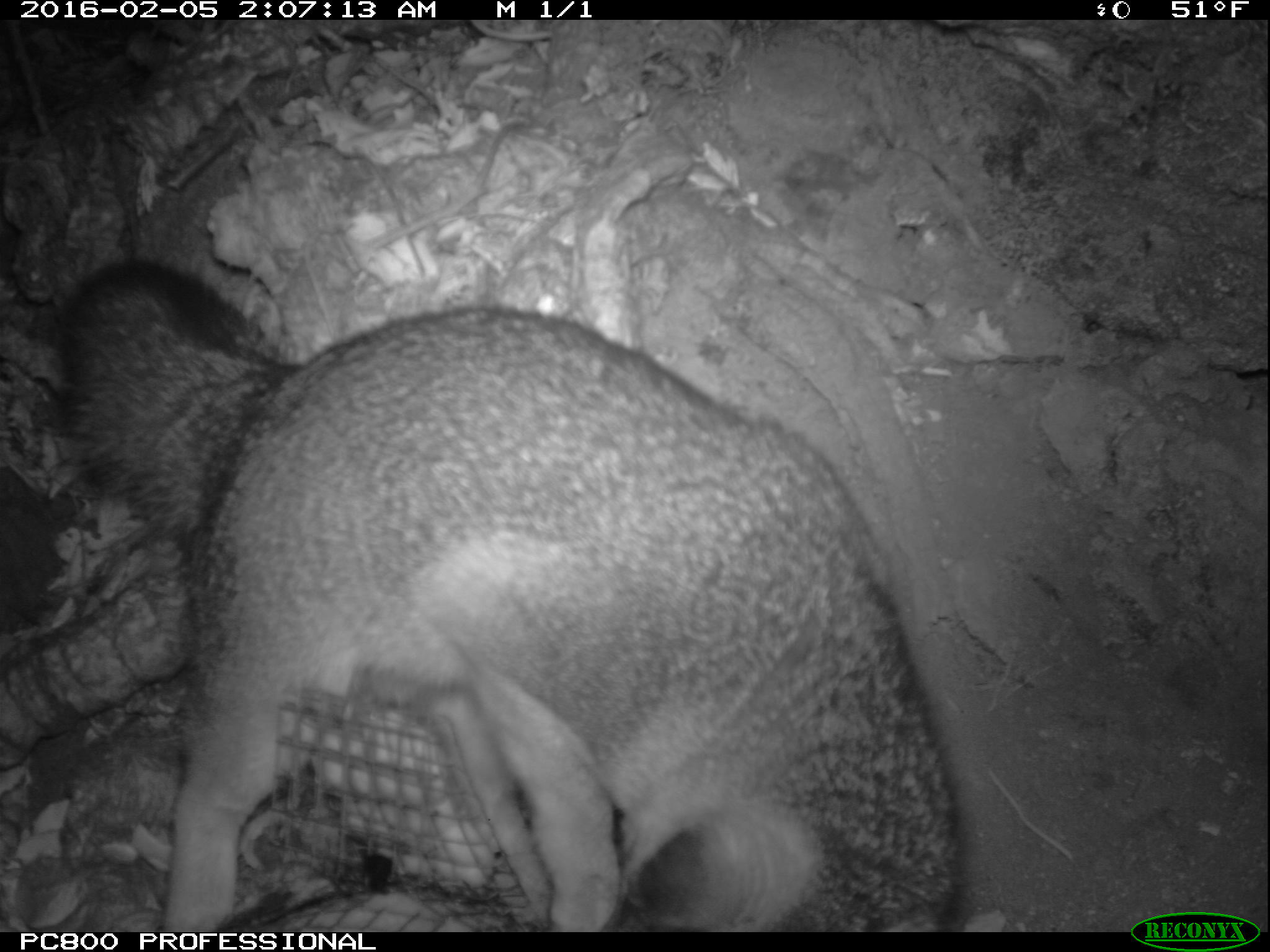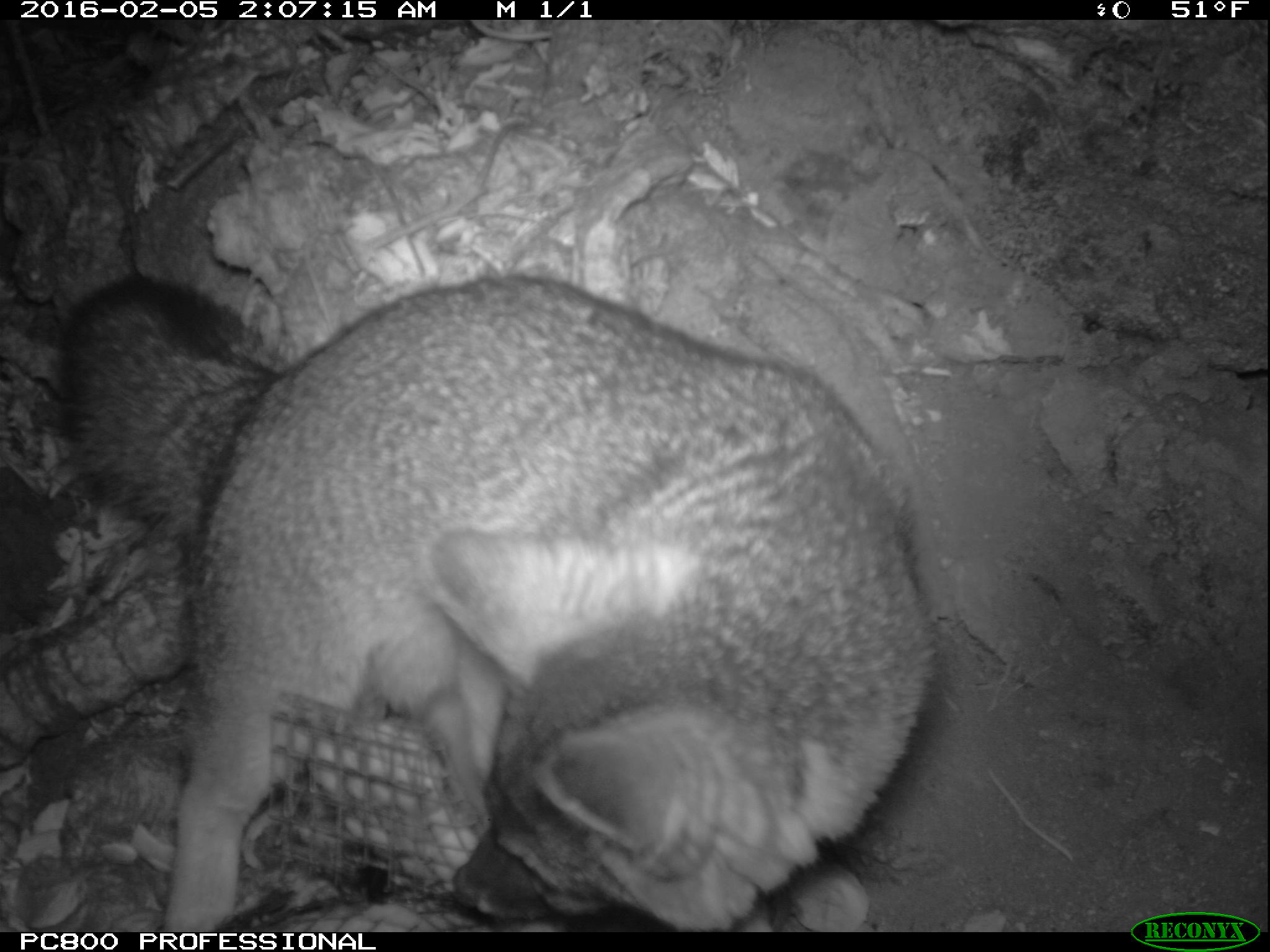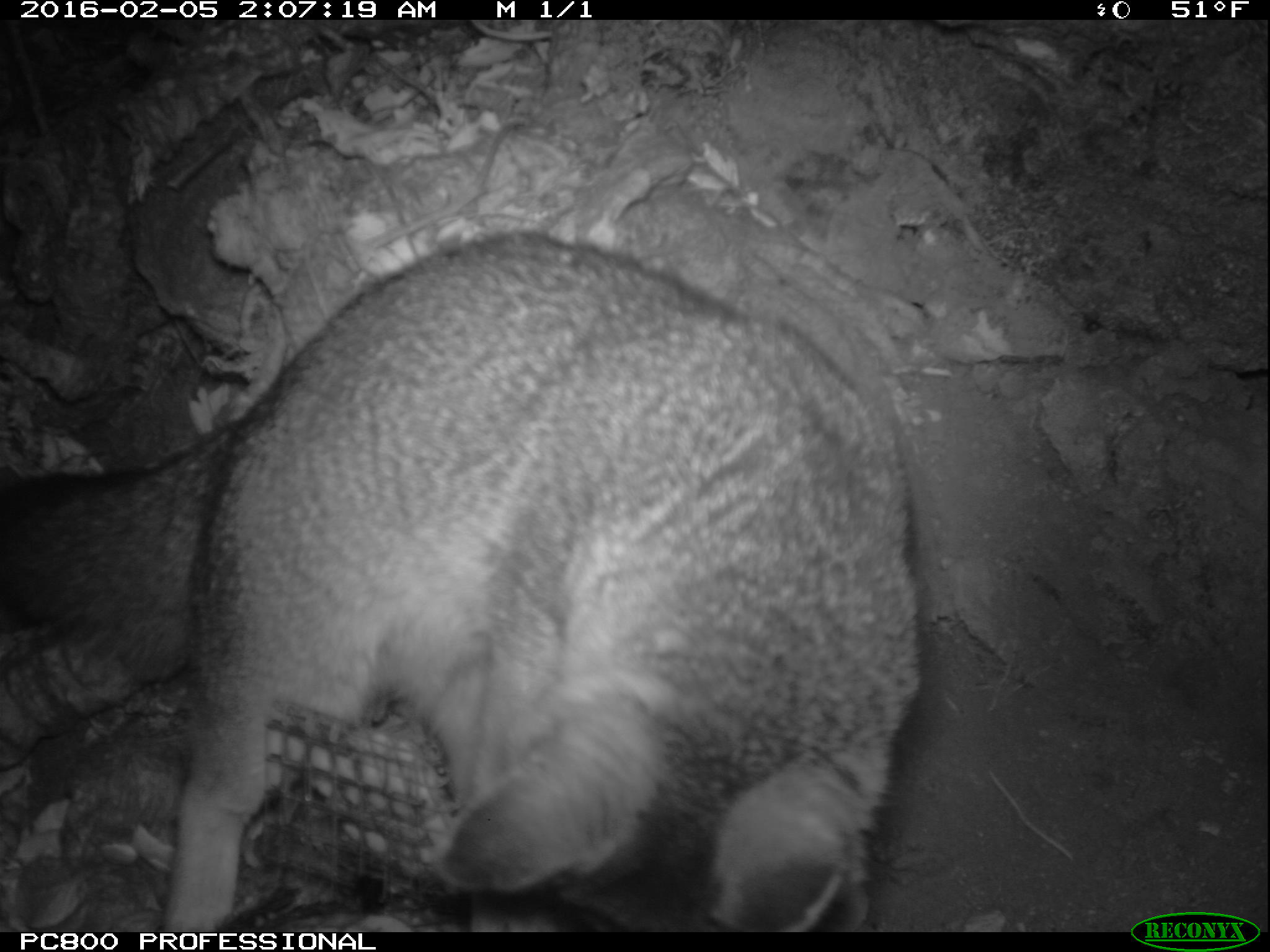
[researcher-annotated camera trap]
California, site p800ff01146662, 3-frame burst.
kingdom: Animalia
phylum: Chordata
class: Mammalia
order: Carnivora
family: Canidae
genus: Urocyon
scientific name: Urocyon littoralis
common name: island fox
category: fox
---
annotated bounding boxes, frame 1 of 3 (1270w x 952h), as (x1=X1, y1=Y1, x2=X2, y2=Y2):
fox: (x1=57, y1=260, x2=964, y2=930)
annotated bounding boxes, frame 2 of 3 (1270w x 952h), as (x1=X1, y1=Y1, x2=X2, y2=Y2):
fox: (x1=55, y1=275, x2=938, y2=931)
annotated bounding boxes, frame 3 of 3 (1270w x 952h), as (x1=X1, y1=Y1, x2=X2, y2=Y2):
fox: (x1=0, y1=224, x2=926, y2=931)